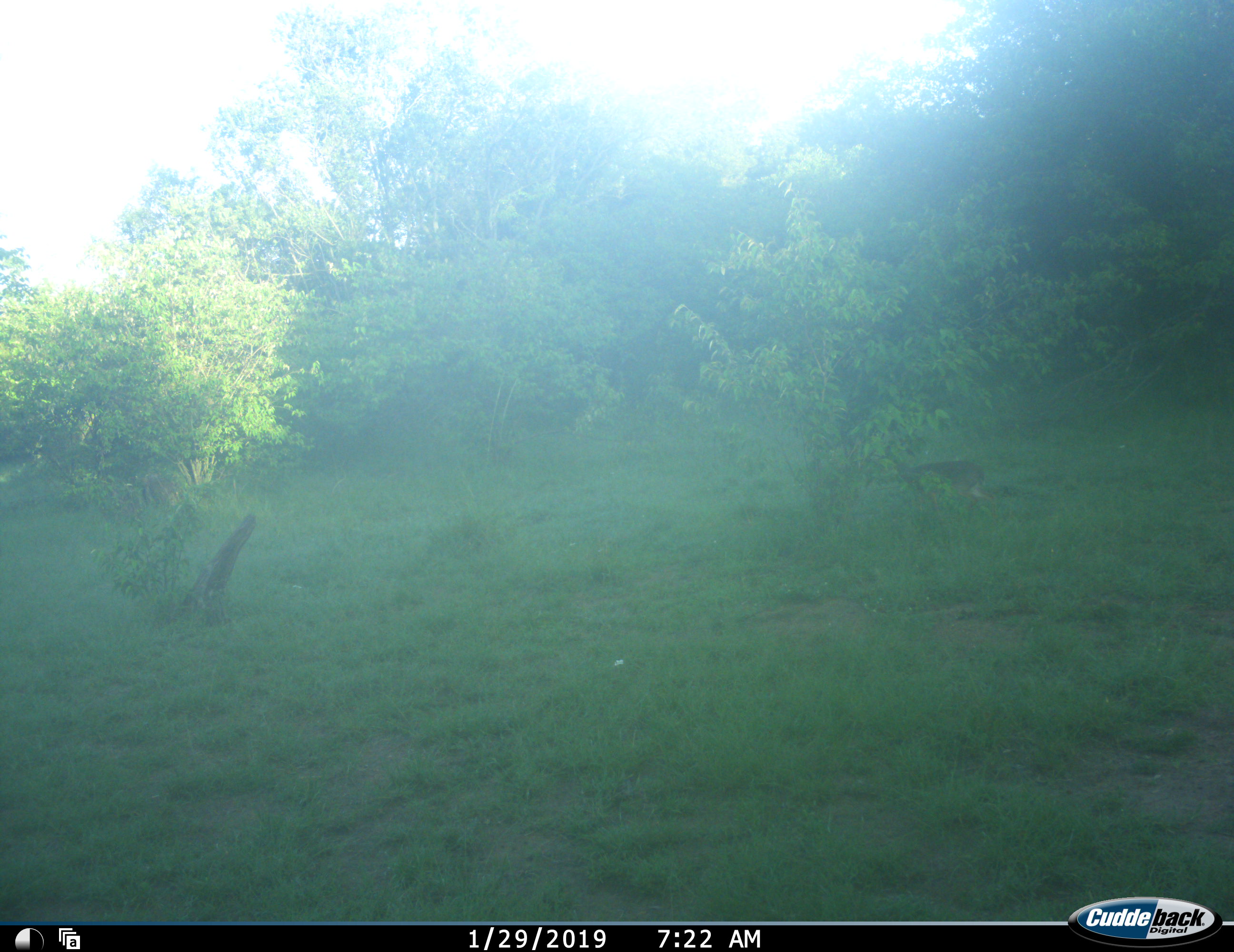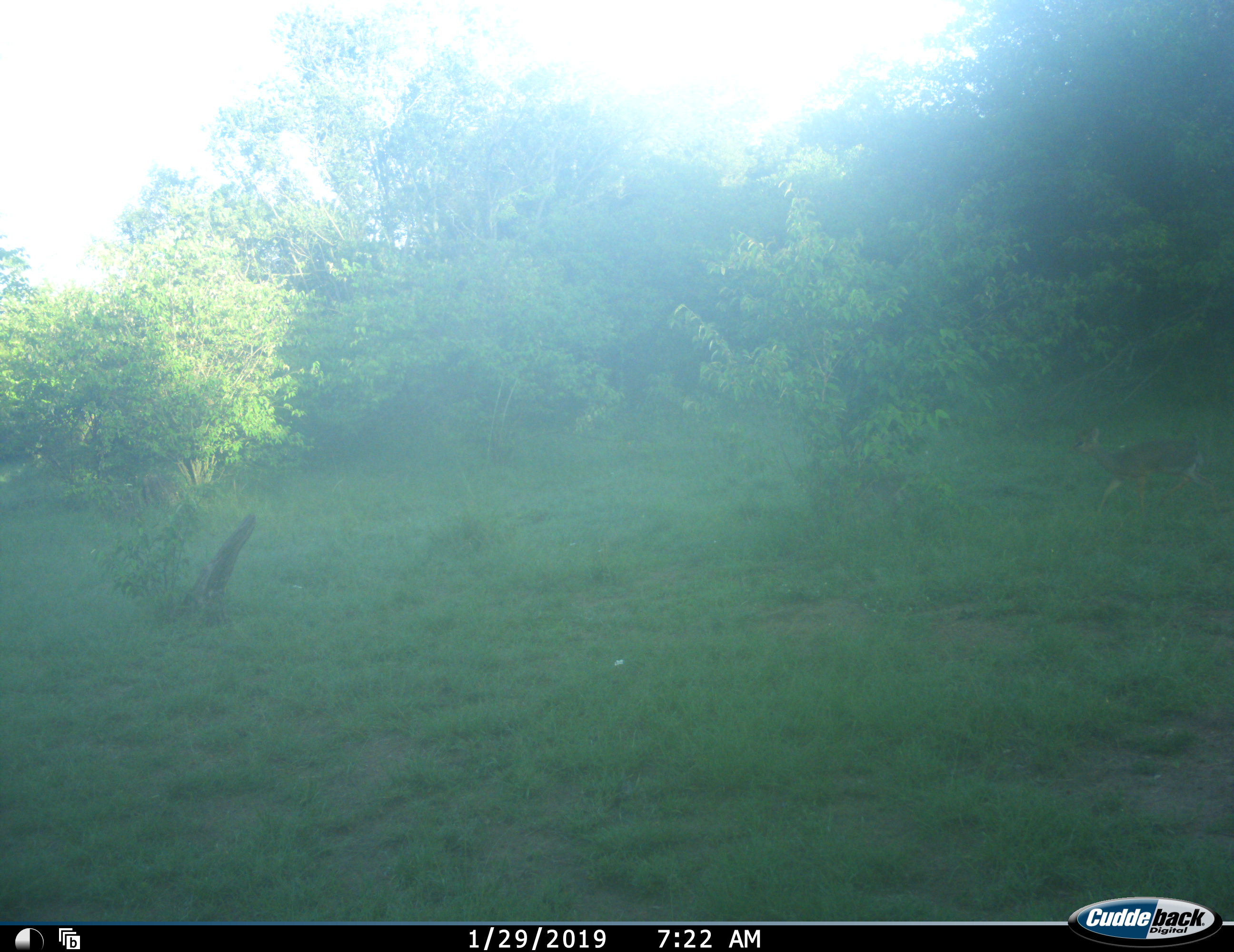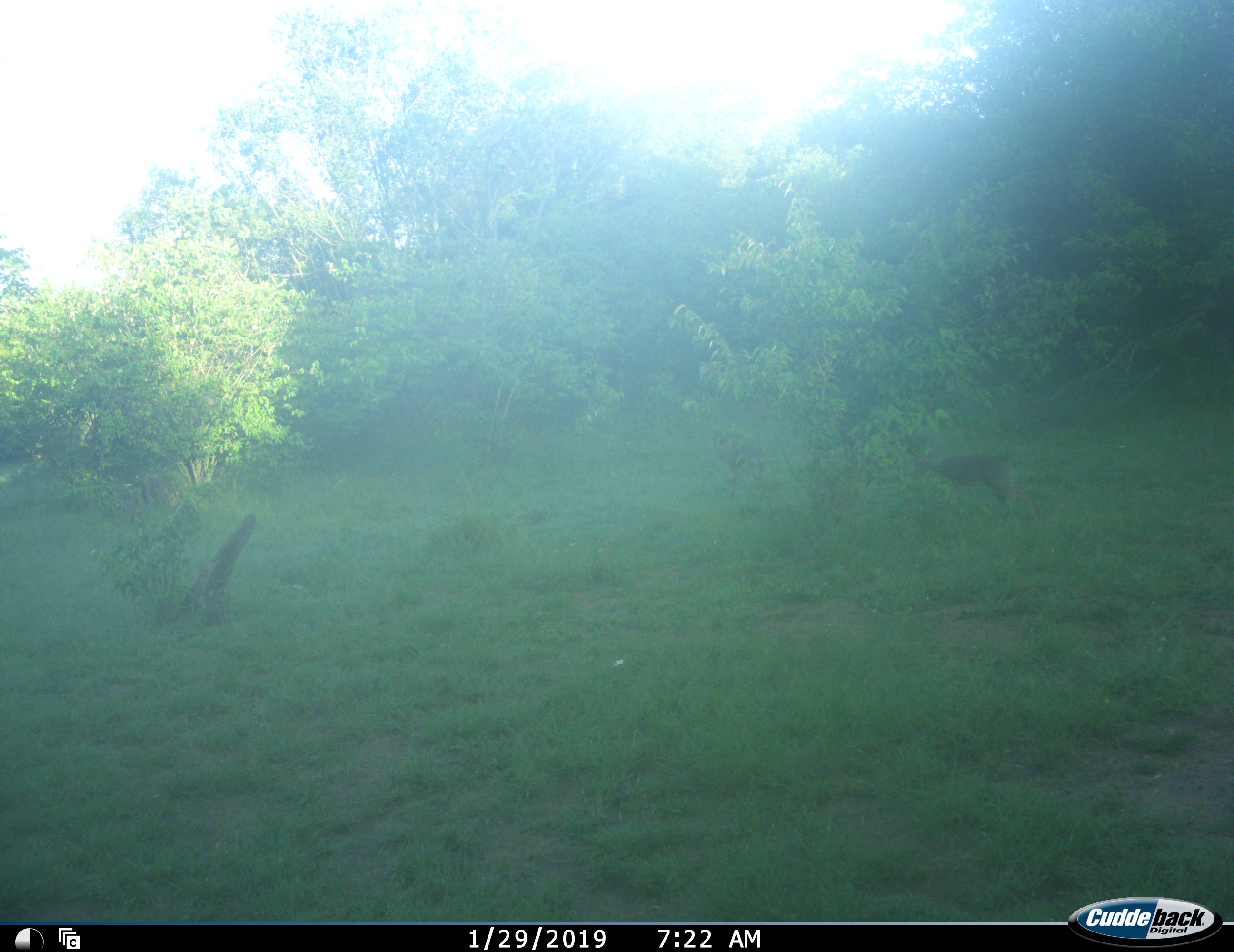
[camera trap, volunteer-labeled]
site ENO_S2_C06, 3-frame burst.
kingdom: Animalia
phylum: Chordata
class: Mammalia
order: Artiodactyla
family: Bovidae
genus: Madoqua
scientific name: Madoqua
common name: dik-dik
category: dikdik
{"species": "dikdik (dik-dik) (Madoqua)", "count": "2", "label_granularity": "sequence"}